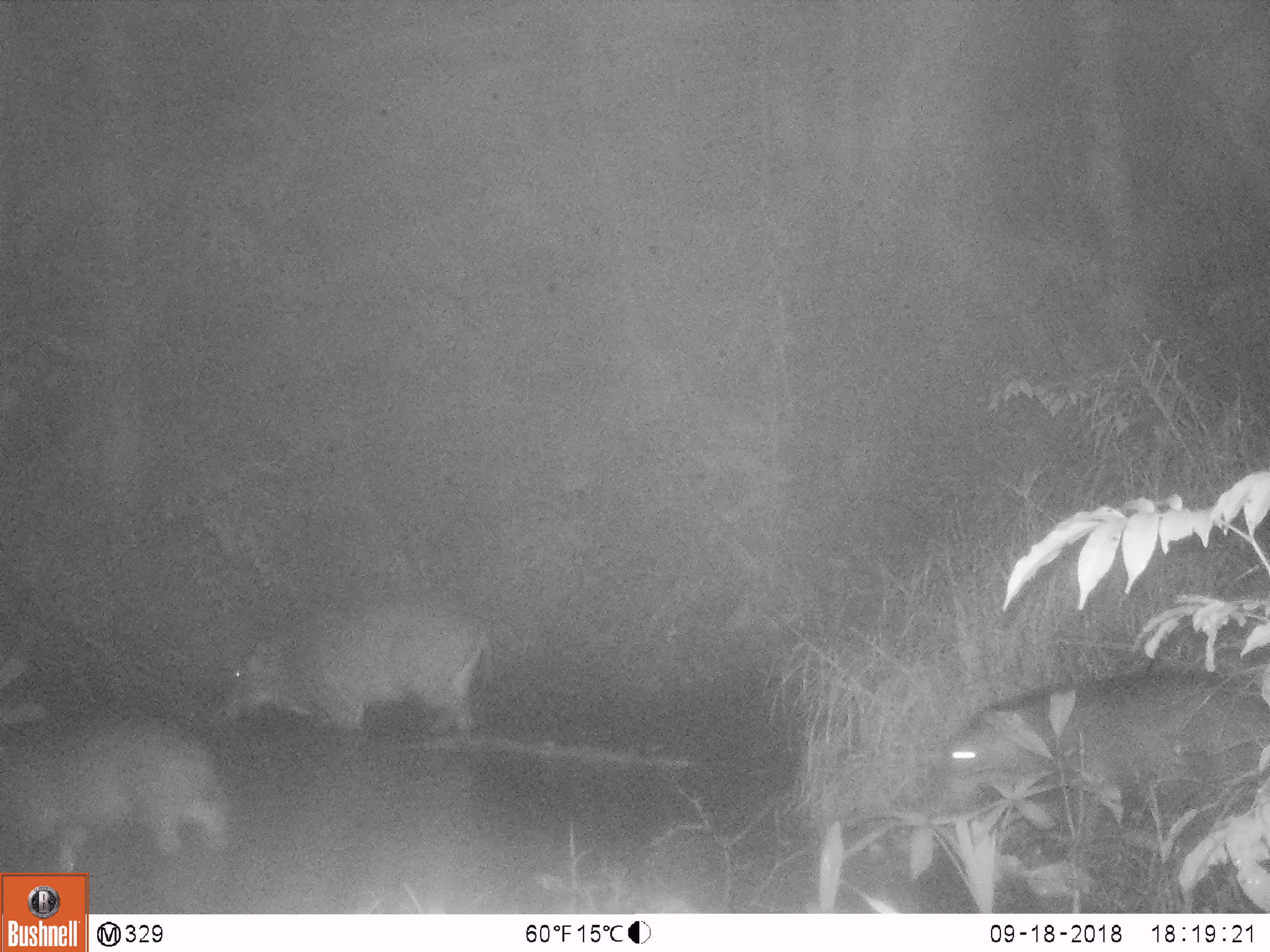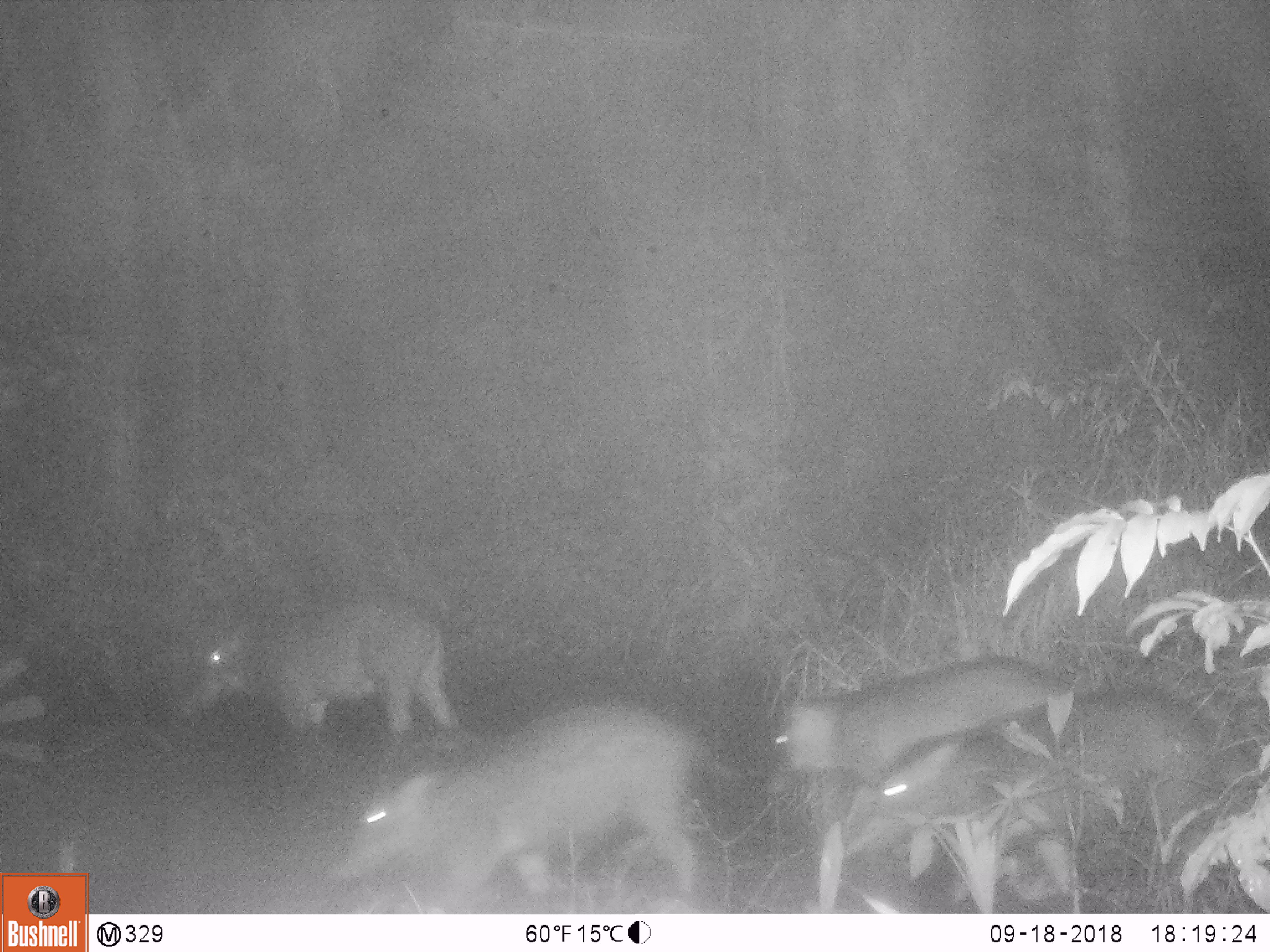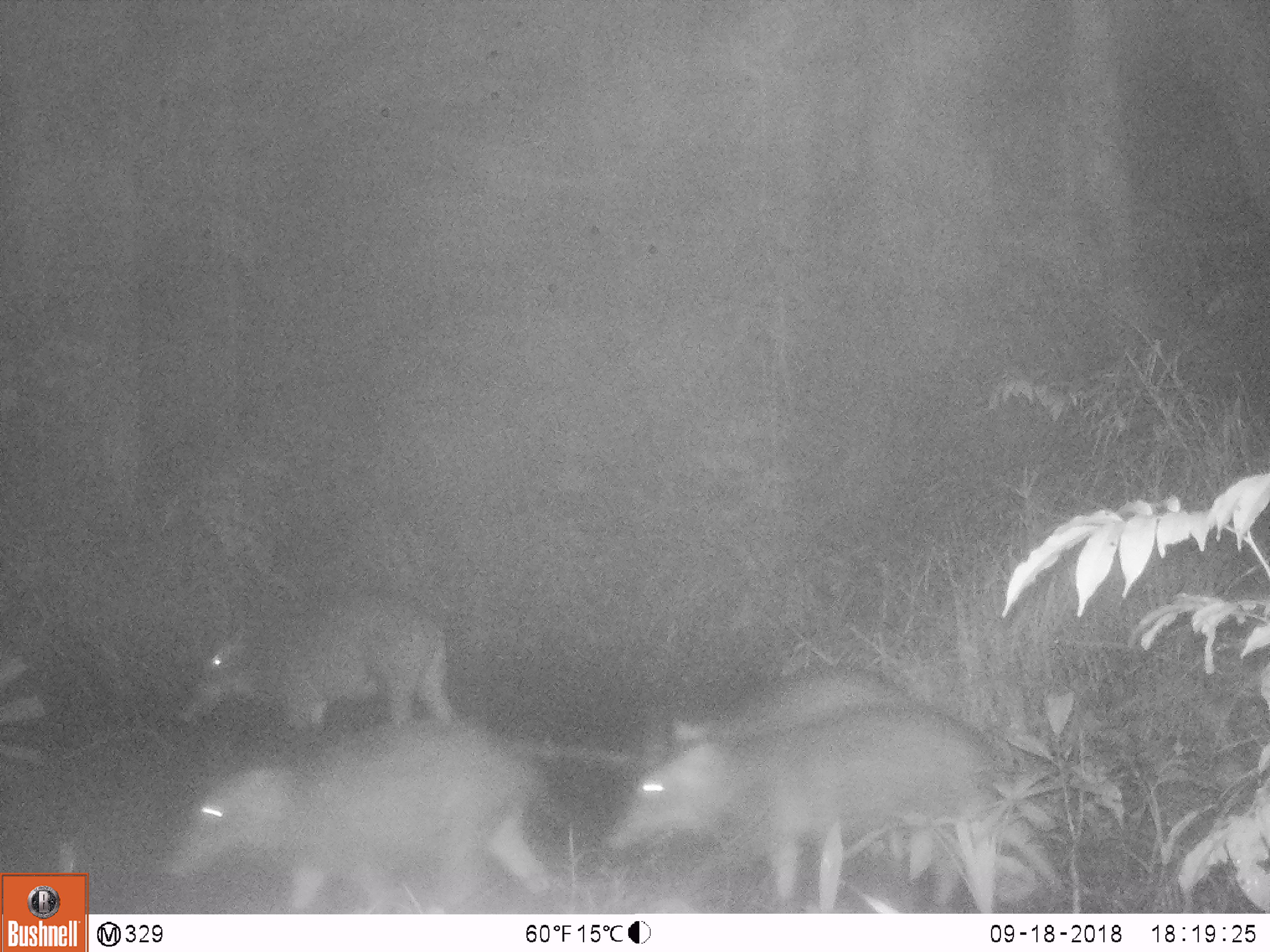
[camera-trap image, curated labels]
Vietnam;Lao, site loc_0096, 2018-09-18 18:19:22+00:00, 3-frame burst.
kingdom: Animalia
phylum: Chordata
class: Mammalia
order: Artiodactyla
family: Suidae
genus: Sus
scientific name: Sus scrofa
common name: eurasian wild pig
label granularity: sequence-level